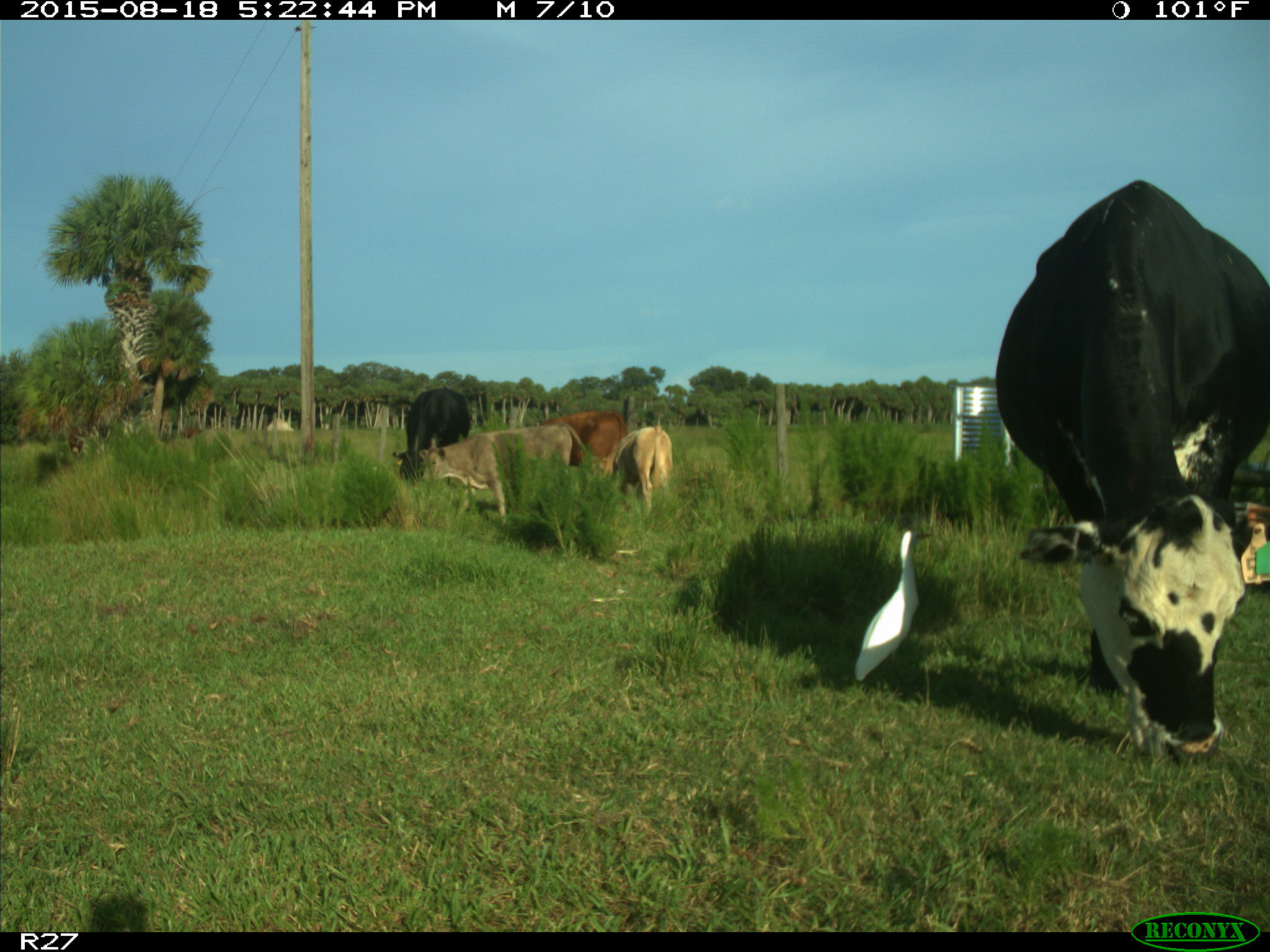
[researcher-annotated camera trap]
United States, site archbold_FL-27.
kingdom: Animalia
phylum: Chordata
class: Mammalia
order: Artiodactyla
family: Bovidae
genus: Bos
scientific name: Bos taurus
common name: domestic cow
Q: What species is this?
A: Bos taurus (domestic cow).